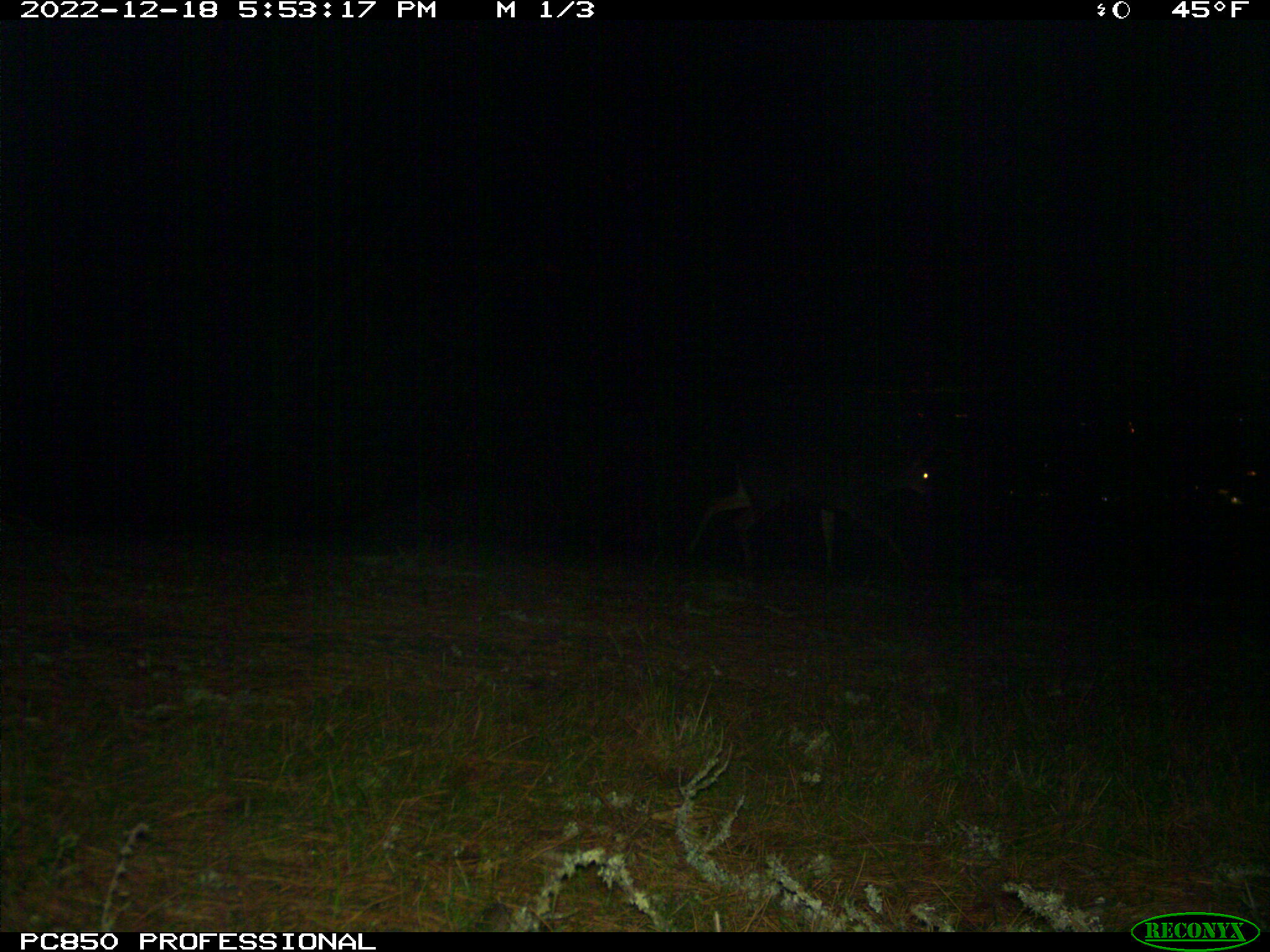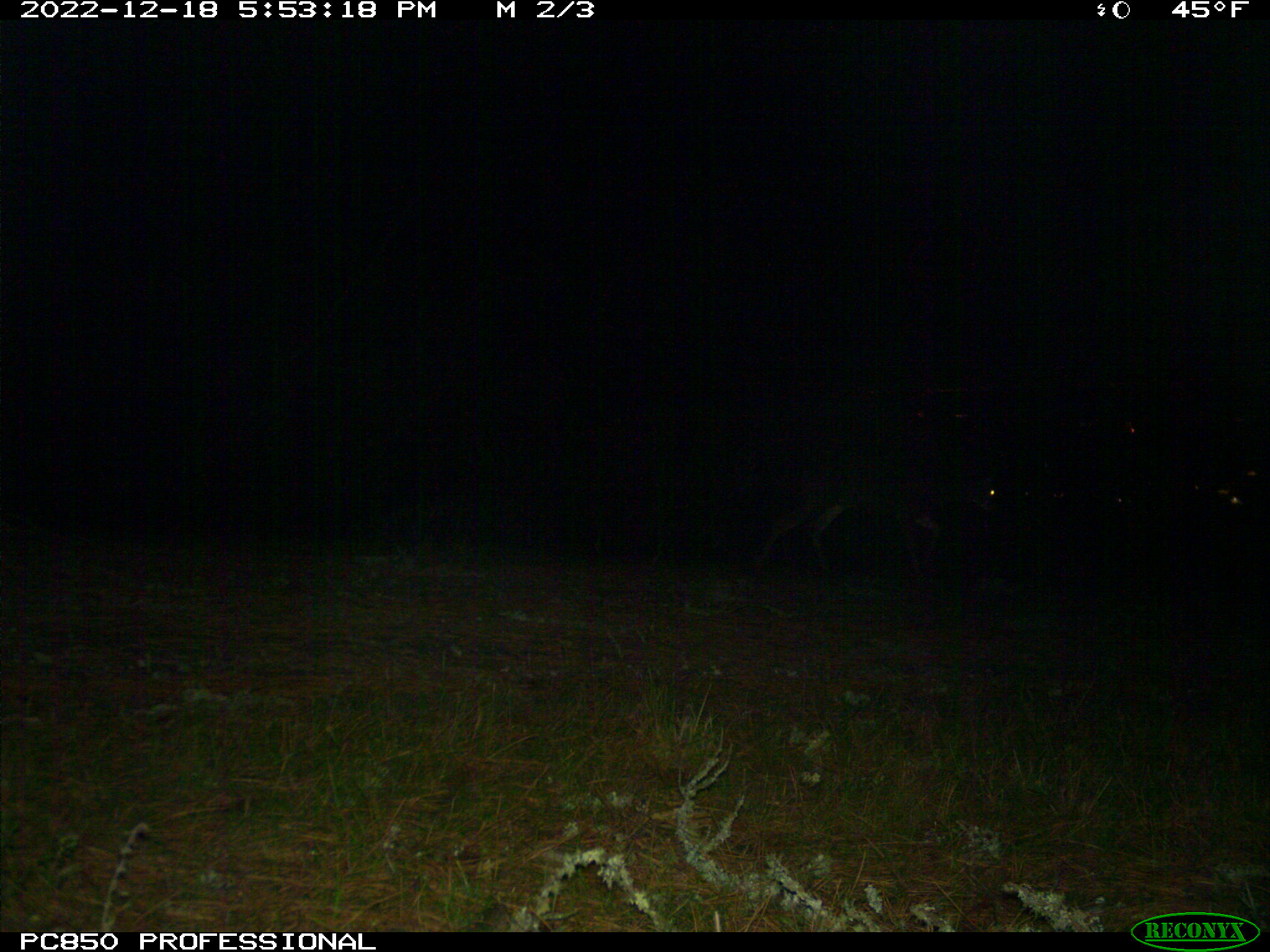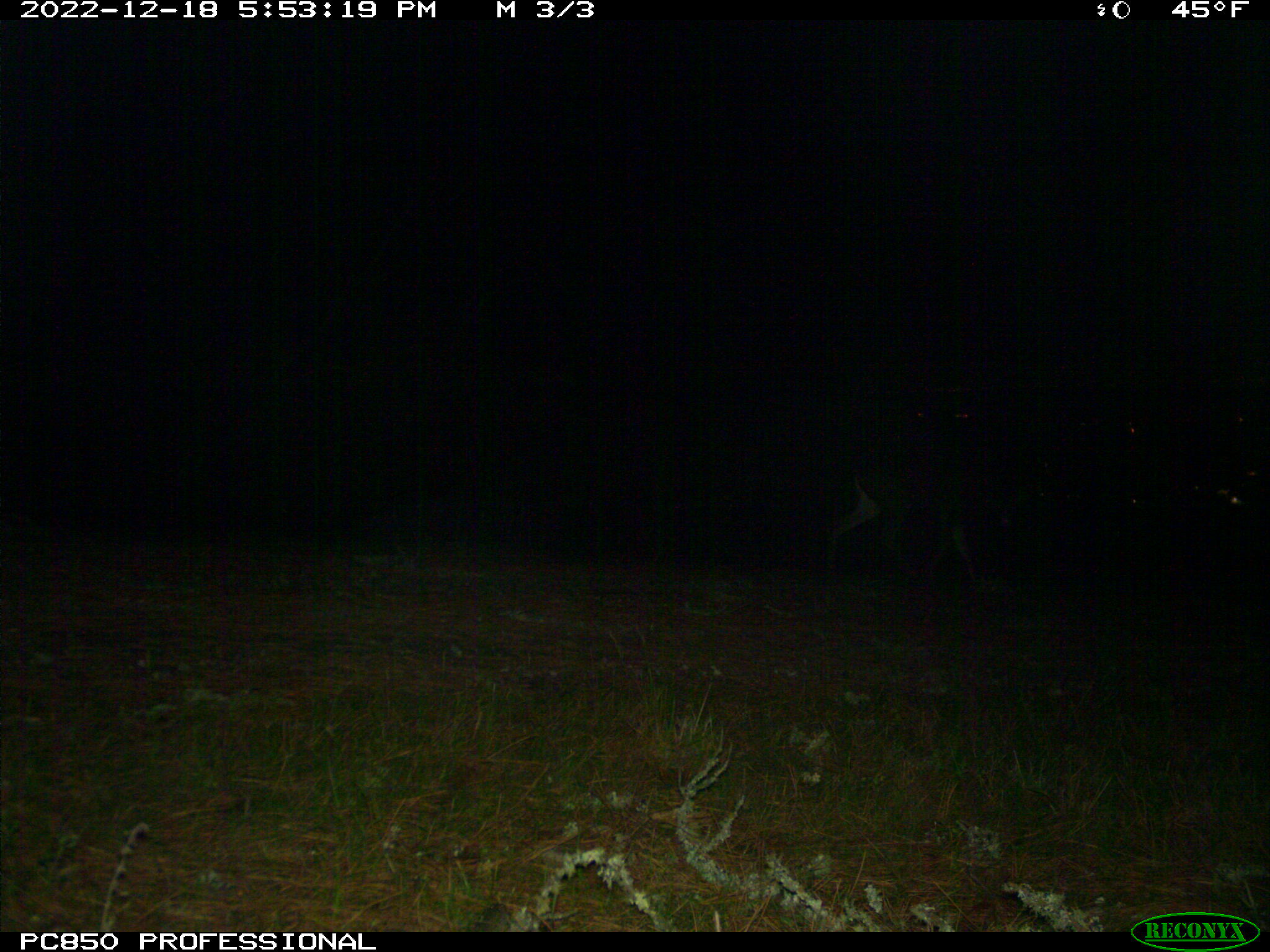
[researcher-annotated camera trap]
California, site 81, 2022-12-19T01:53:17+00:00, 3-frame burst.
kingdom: Animalia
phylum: Chordata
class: Mammalia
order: Artiodactyla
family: Cervidae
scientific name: Cervidae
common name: elk or deer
Elk or deer (Cervidae).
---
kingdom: Animalia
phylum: Chordata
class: Mammalia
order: Artiodactyla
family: Cervidae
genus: Odocoileus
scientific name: Odocoileus hemionus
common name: mule deer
Mule deer (Odocoileus hemionus).